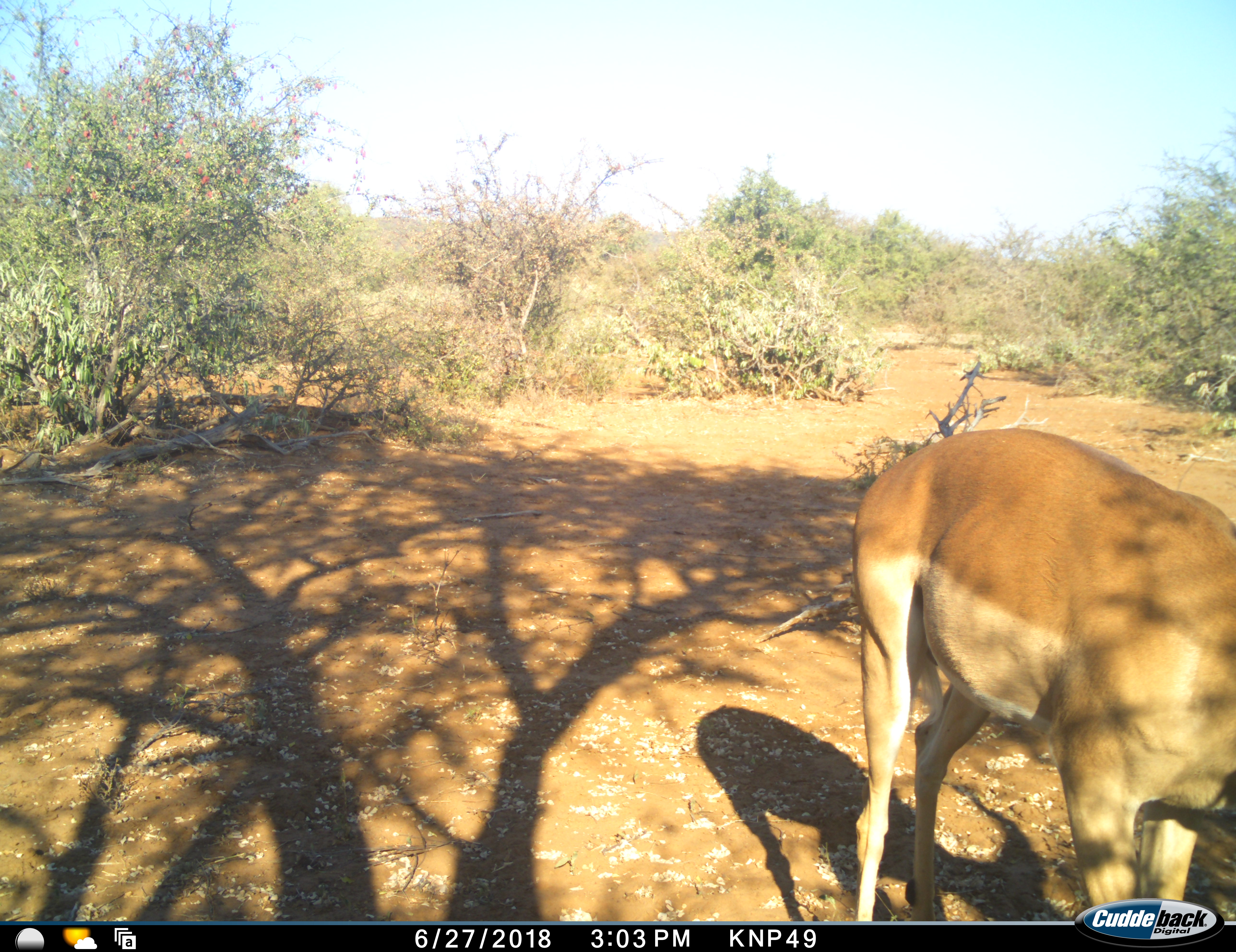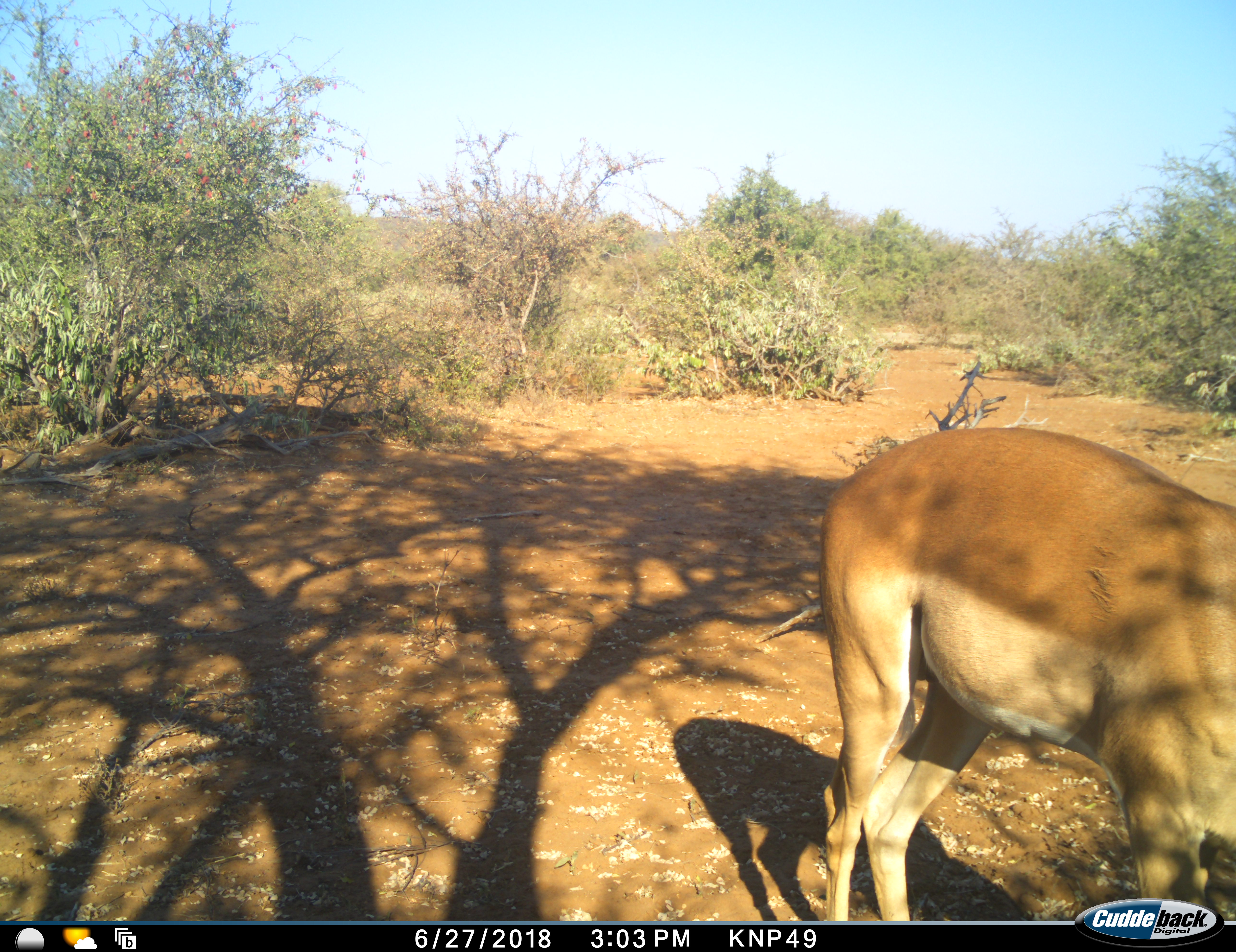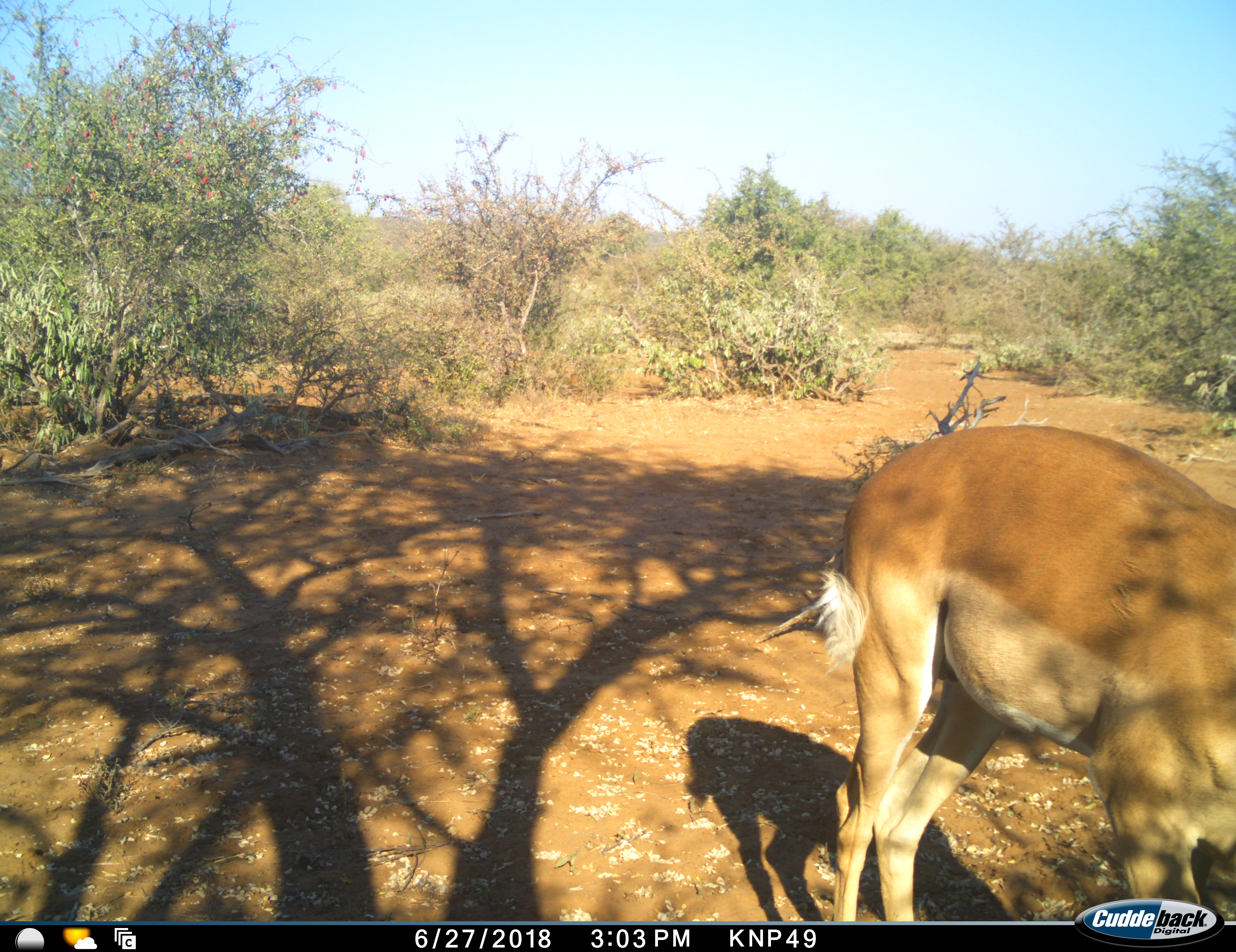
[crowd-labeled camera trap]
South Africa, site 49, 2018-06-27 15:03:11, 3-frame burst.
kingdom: Animalia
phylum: Chordata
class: Mammalia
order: Artiodactyla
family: Bovidae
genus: Aepyceros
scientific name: Aepyceros melampus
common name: impala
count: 1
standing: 62%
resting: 0%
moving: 25%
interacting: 0%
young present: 0%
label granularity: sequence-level